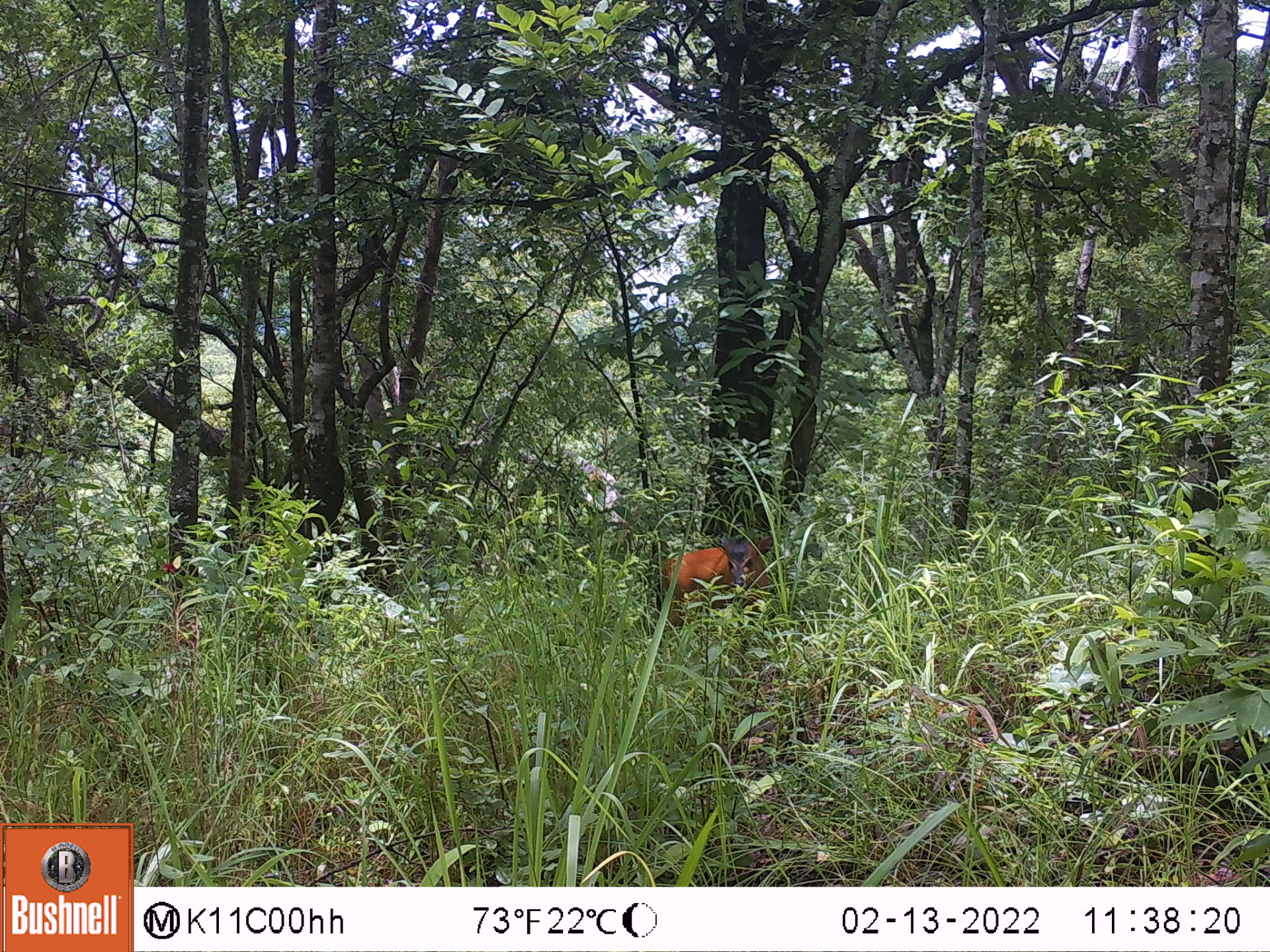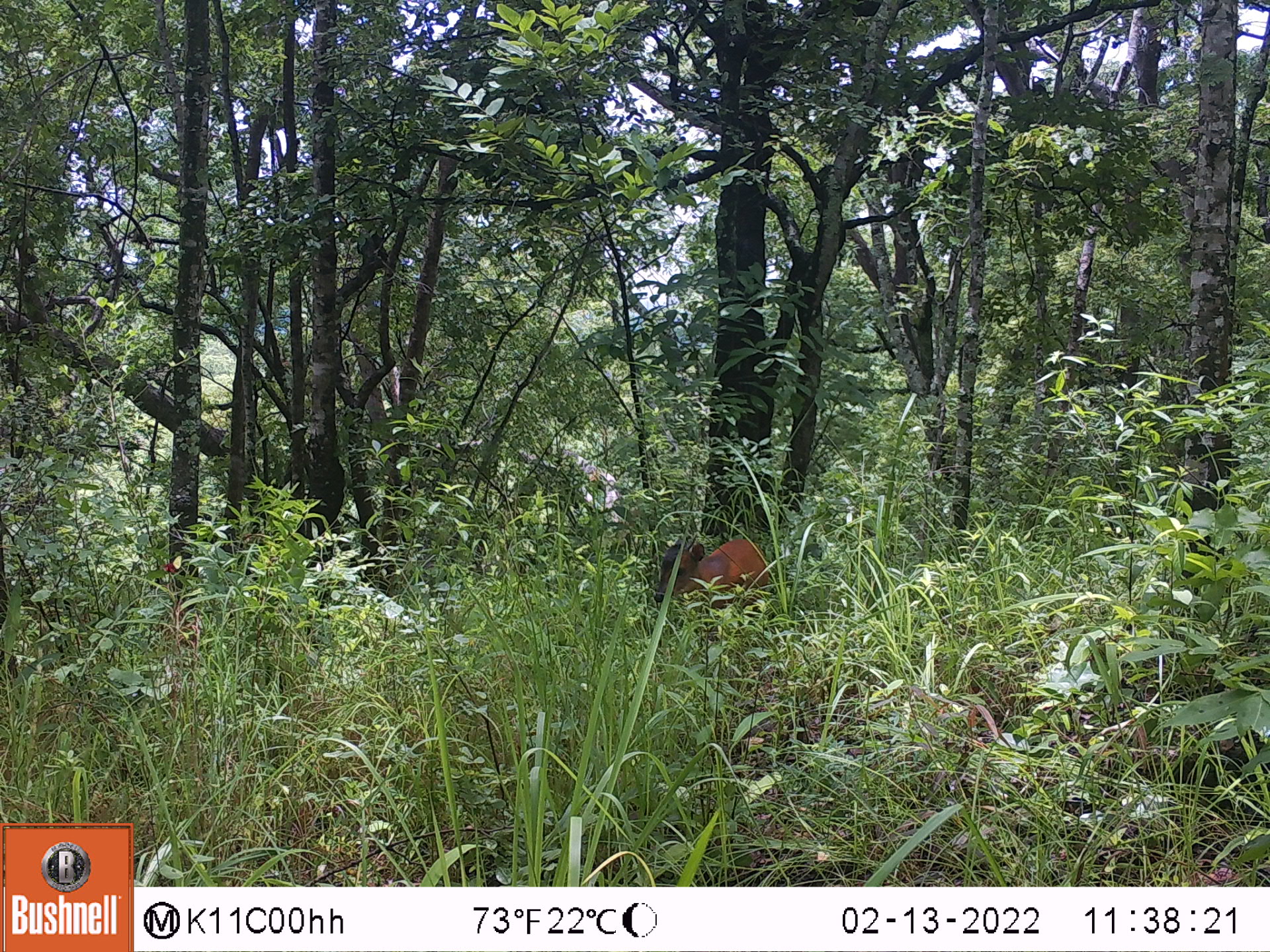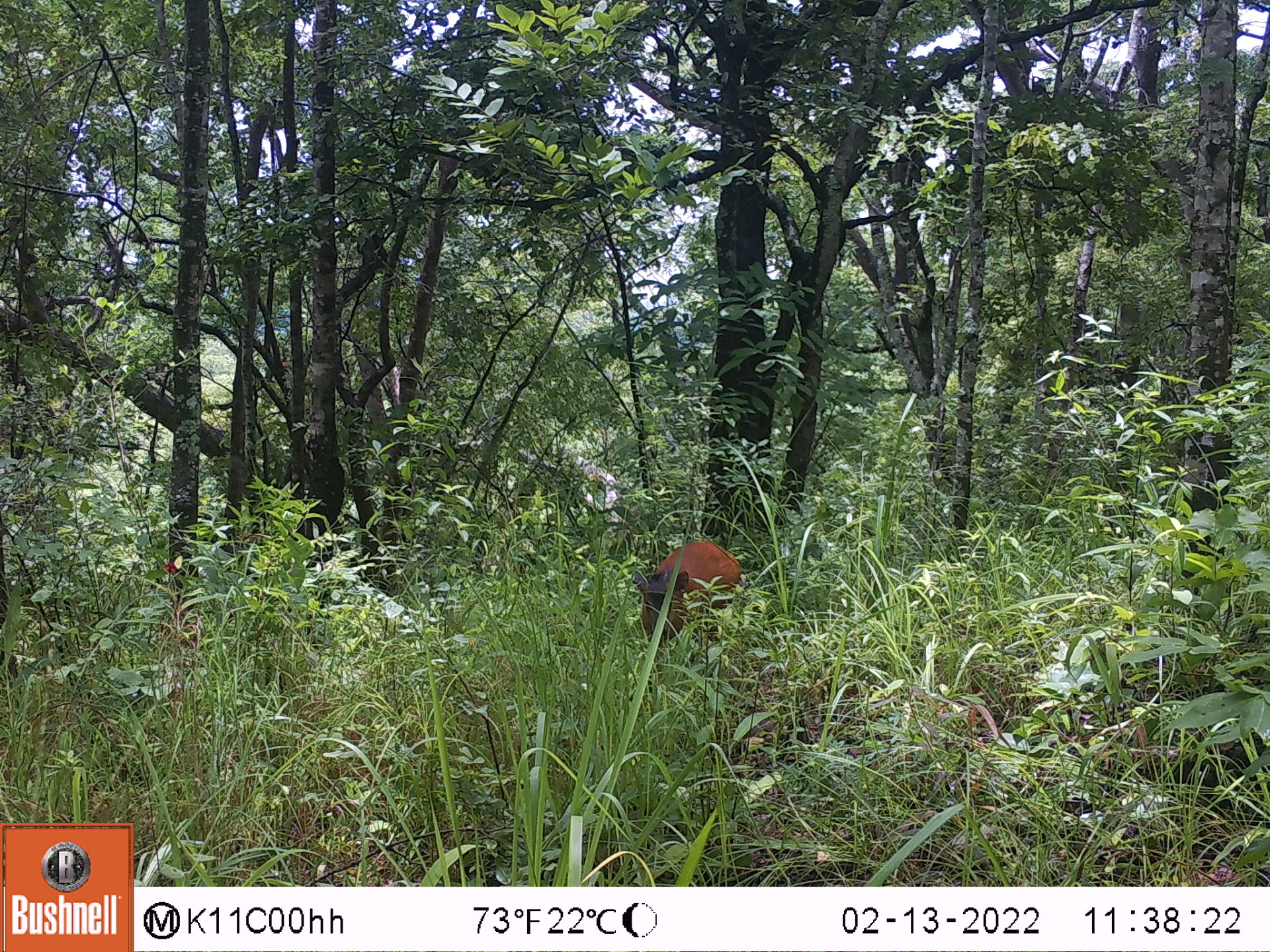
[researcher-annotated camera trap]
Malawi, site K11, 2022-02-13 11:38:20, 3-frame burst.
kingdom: Animalia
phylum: Chordata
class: Mammalia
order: Artiodactyla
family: Bovidae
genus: Cephalophorus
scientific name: Cephalophorus natalensis natalensis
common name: red duiker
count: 1